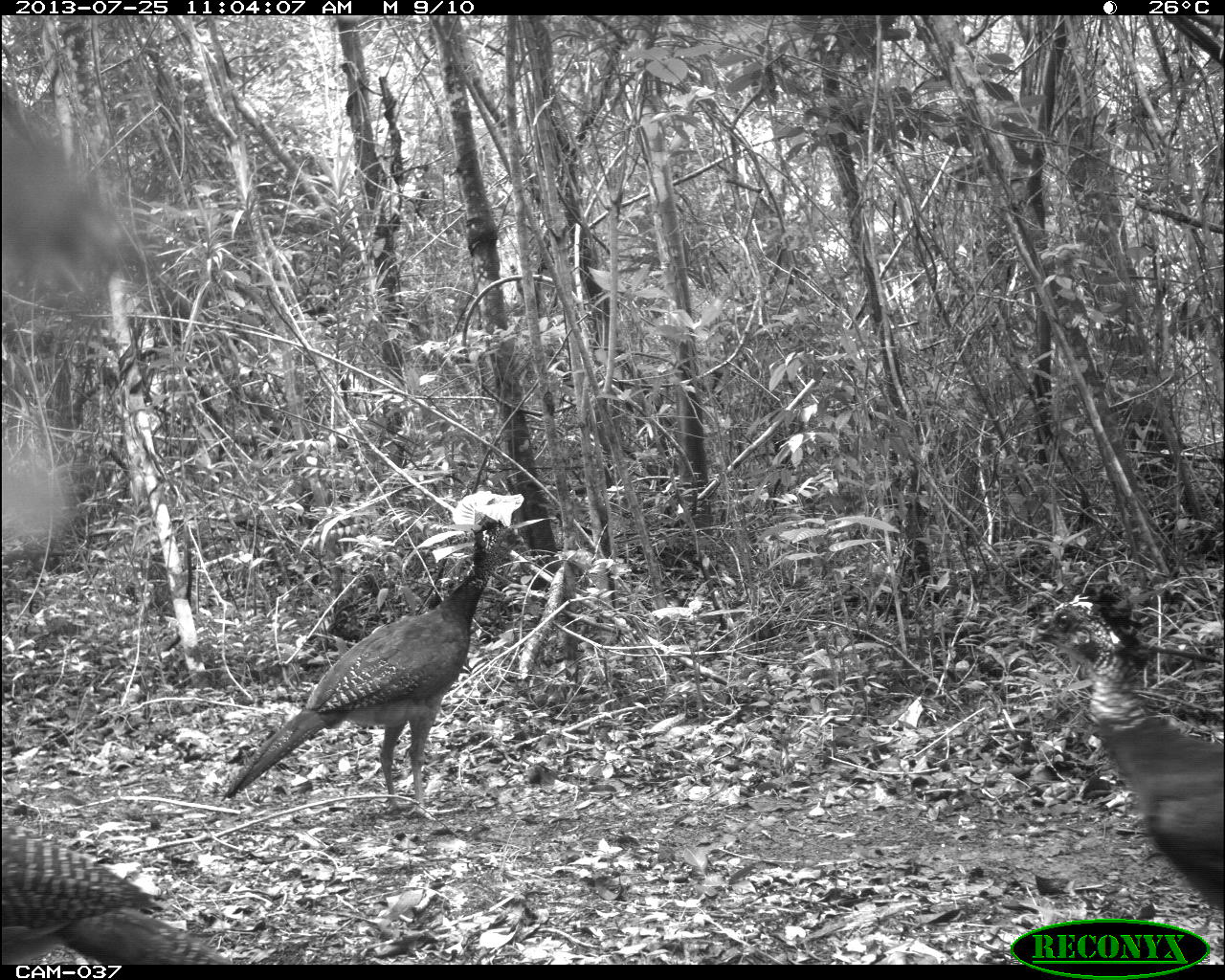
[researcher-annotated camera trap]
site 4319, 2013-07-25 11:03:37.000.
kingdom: Animalia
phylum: Chordata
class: Aves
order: Galliformes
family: Cracidae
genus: Crax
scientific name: Crax rubra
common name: great curassow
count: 2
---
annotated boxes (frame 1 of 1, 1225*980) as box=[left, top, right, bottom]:
crax rubra: box=[220, 513, 532, 817]; box=[1032, 571, 1225, 917]; box=[0, 821, 220, 965]